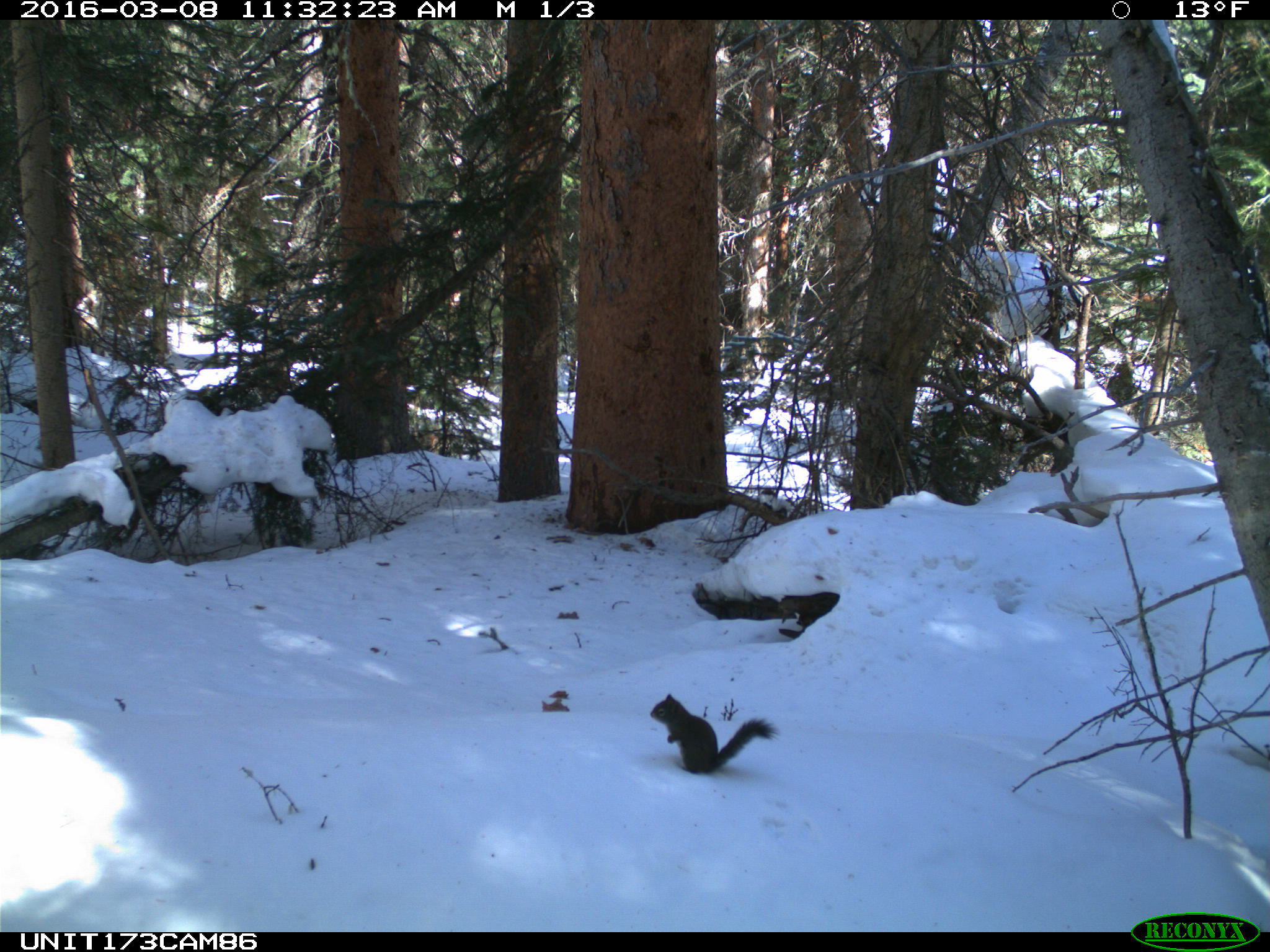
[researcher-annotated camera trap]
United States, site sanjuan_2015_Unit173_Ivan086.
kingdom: Animalia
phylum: Chordata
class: Mammalia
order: Rodentia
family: Sciuridae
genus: Tamiasciurus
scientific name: Tamiasciurus hudsonicus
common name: american red squirrel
Tamiasciurus hudsonicus (american red squirrel).